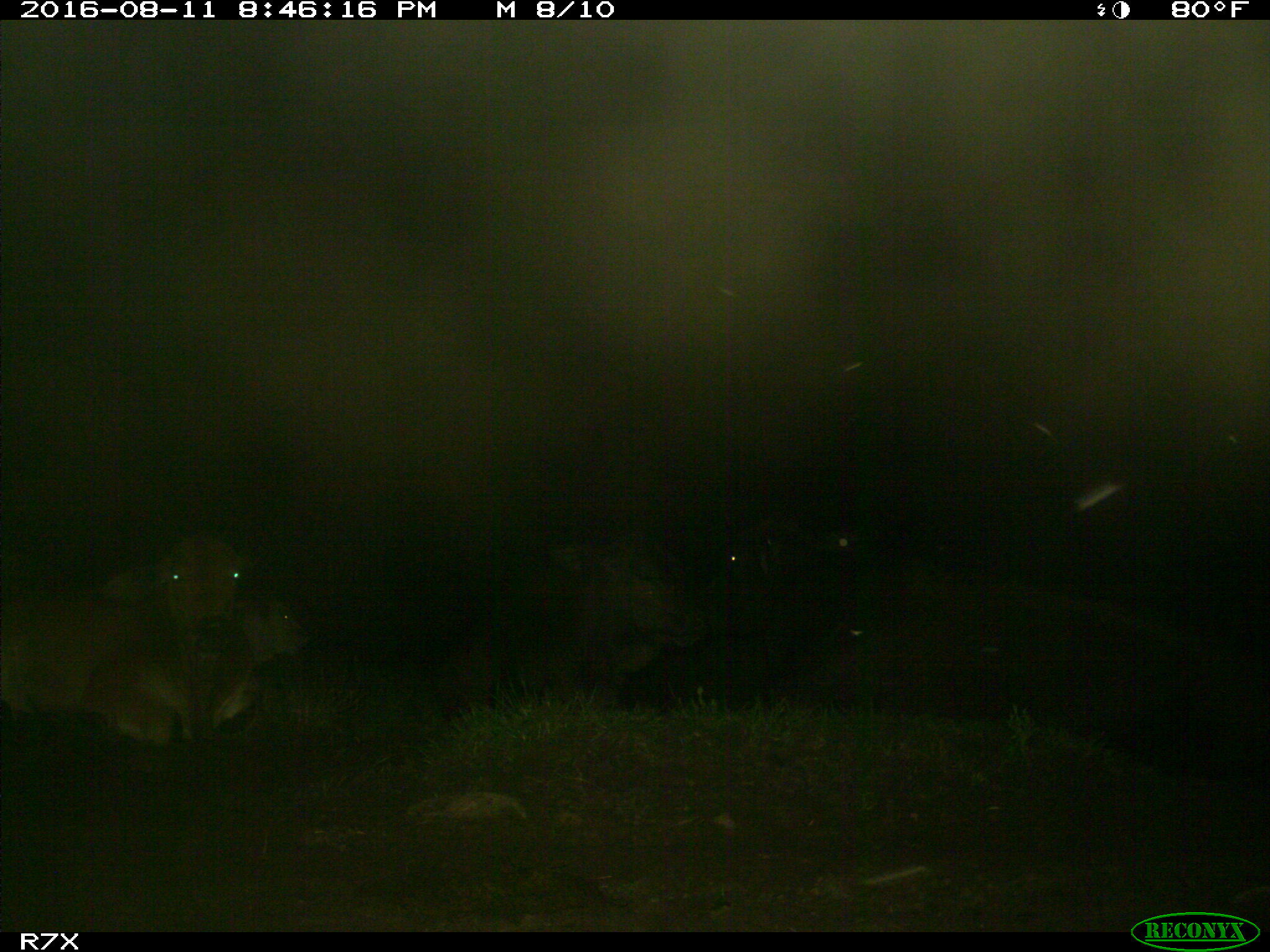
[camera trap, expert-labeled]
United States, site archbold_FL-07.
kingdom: Animalia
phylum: Chordata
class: Mammalia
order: Artiodactyla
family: Bovidae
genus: Bos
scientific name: Bos taurus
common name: domestic cow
Bos taurus (domestic cow).